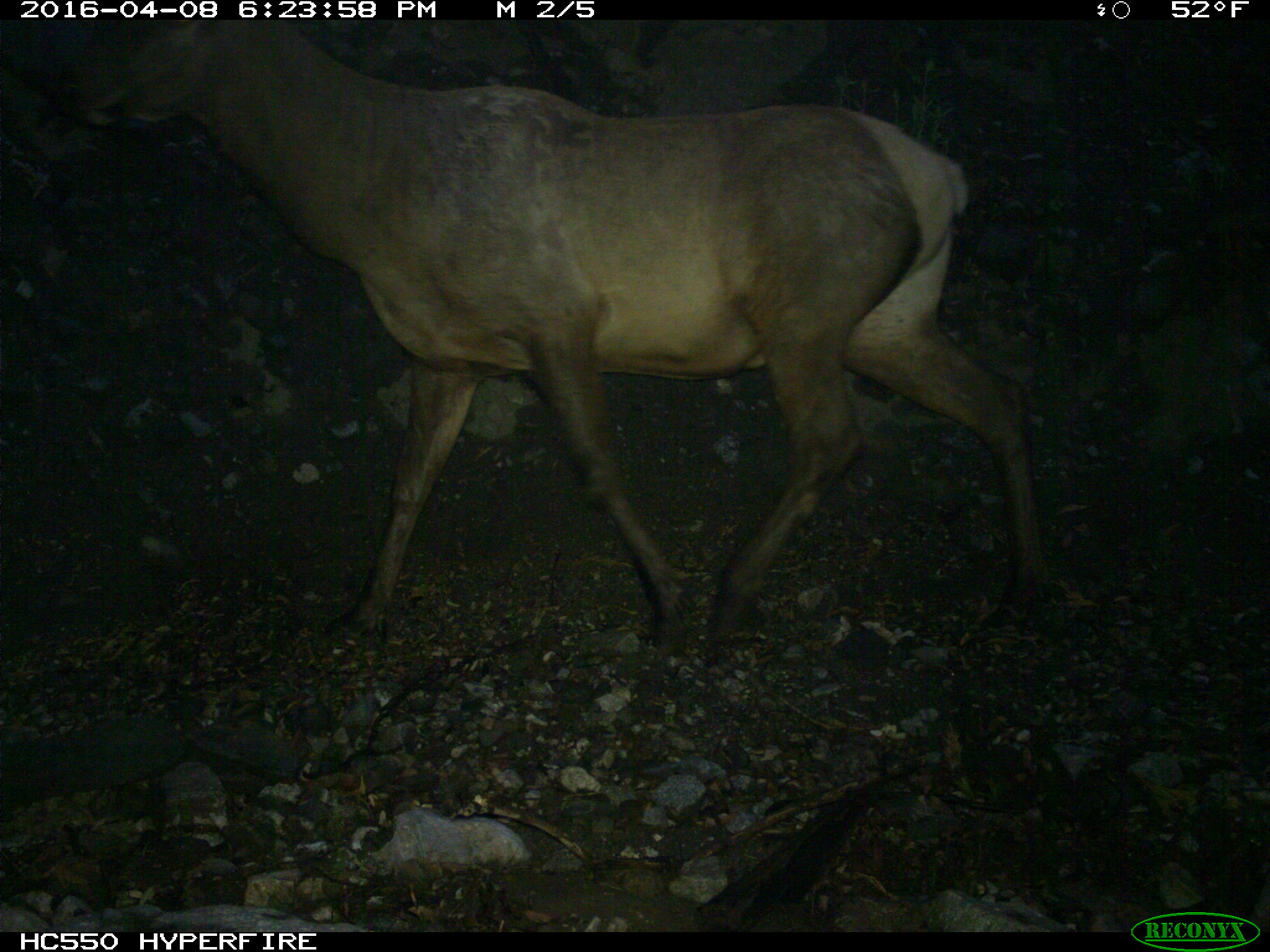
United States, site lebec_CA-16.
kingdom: Animalia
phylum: Chordata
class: Mammalia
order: Artiodactyla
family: Cervidae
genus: Cervus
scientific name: Cervus canadensis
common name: elk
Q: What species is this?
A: Cervus canadensis (elk).